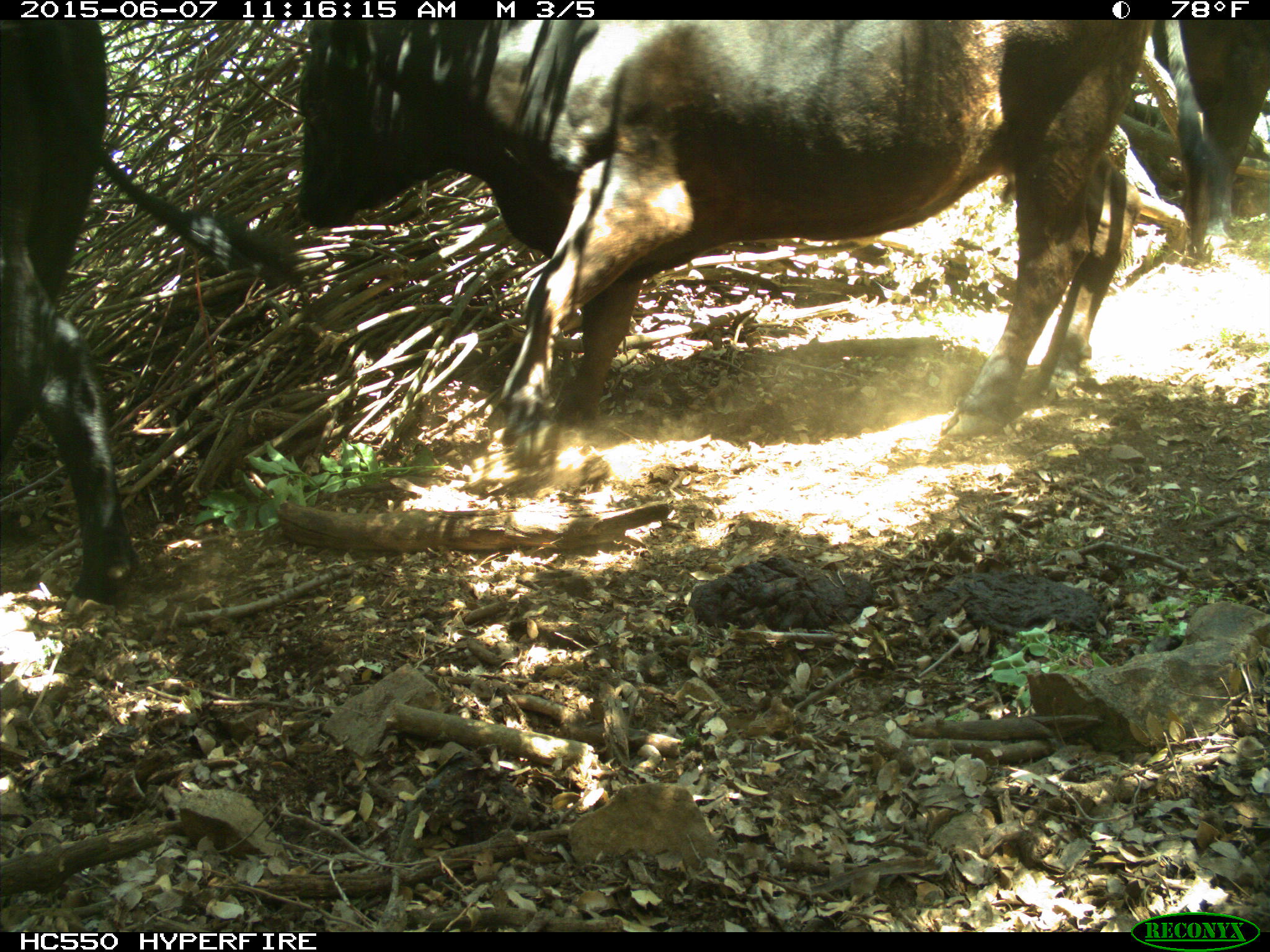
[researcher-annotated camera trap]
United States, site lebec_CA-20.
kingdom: Animalia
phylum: Chordata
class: Mammalia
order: Artiodactyla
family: Bovidae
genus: Bos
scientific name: Bos taurus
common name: domestic cow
Bos taurus (domestic cow).